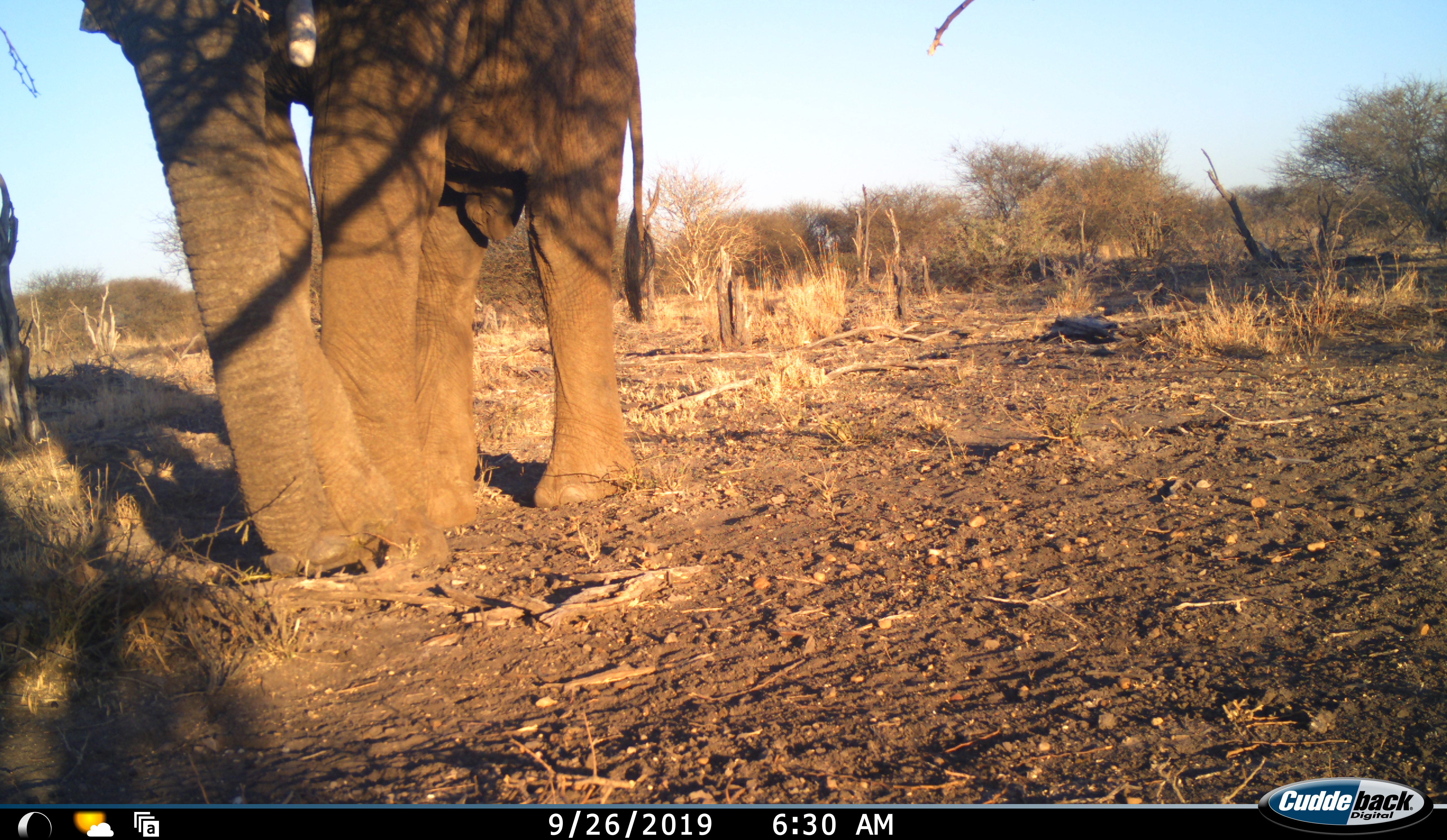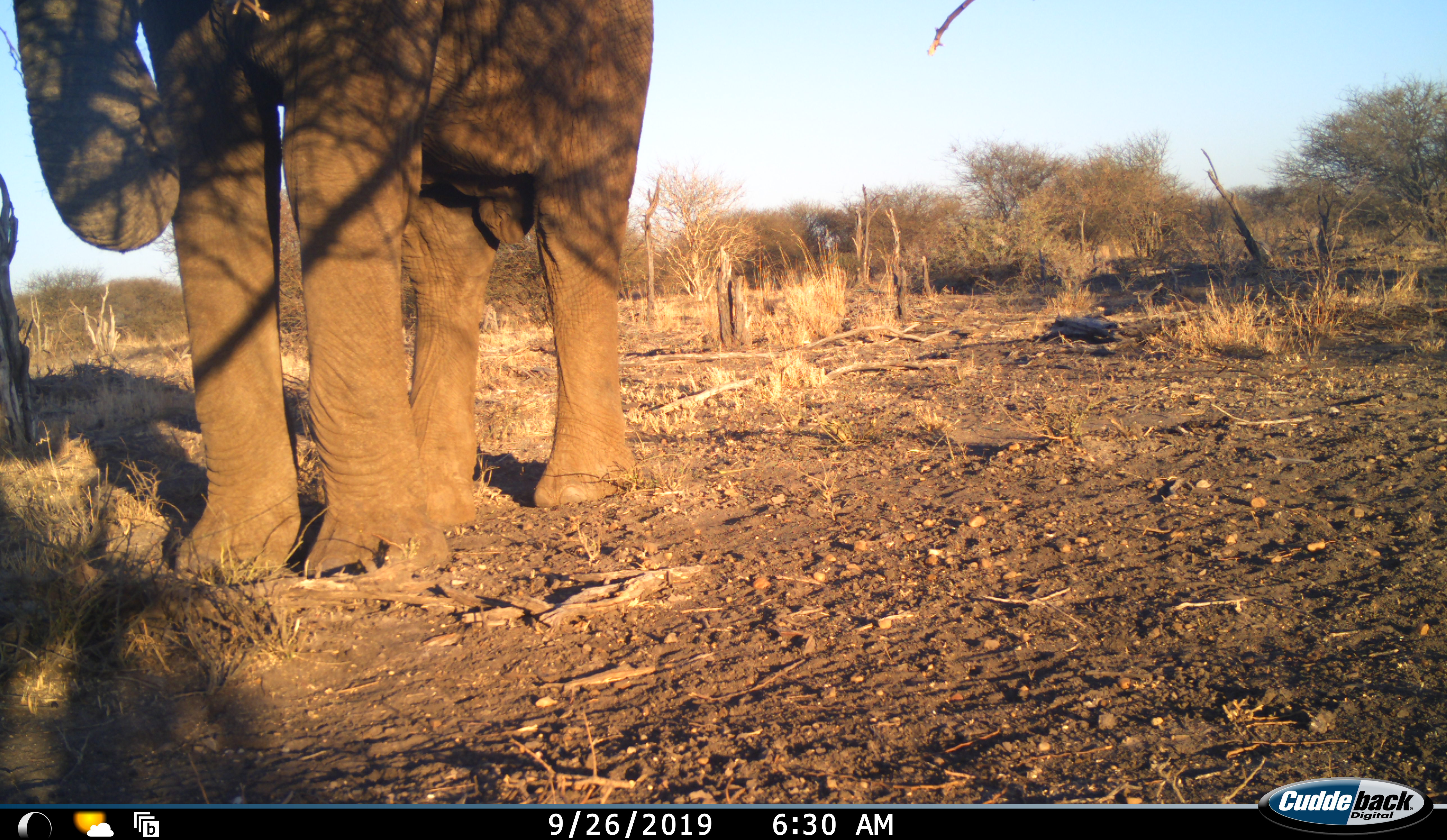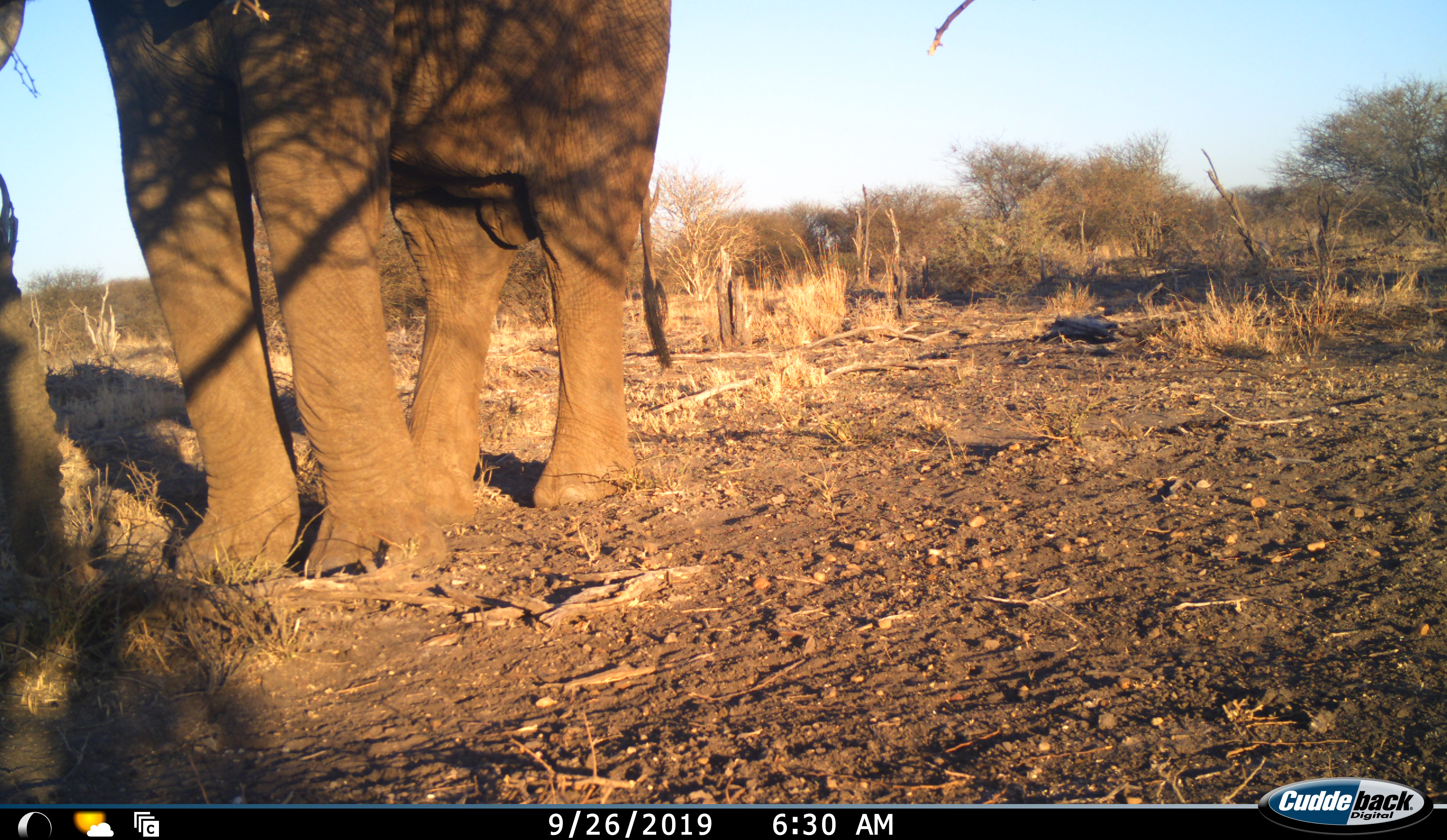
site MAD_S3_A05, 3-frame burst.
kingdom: Animalia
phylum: Chordata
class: Mammalia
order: Proboscidea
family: Elephantidae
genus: Loxodonta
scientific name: Loxodonta africana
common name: african bush elephant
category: elephant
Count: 1.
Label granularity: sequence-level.